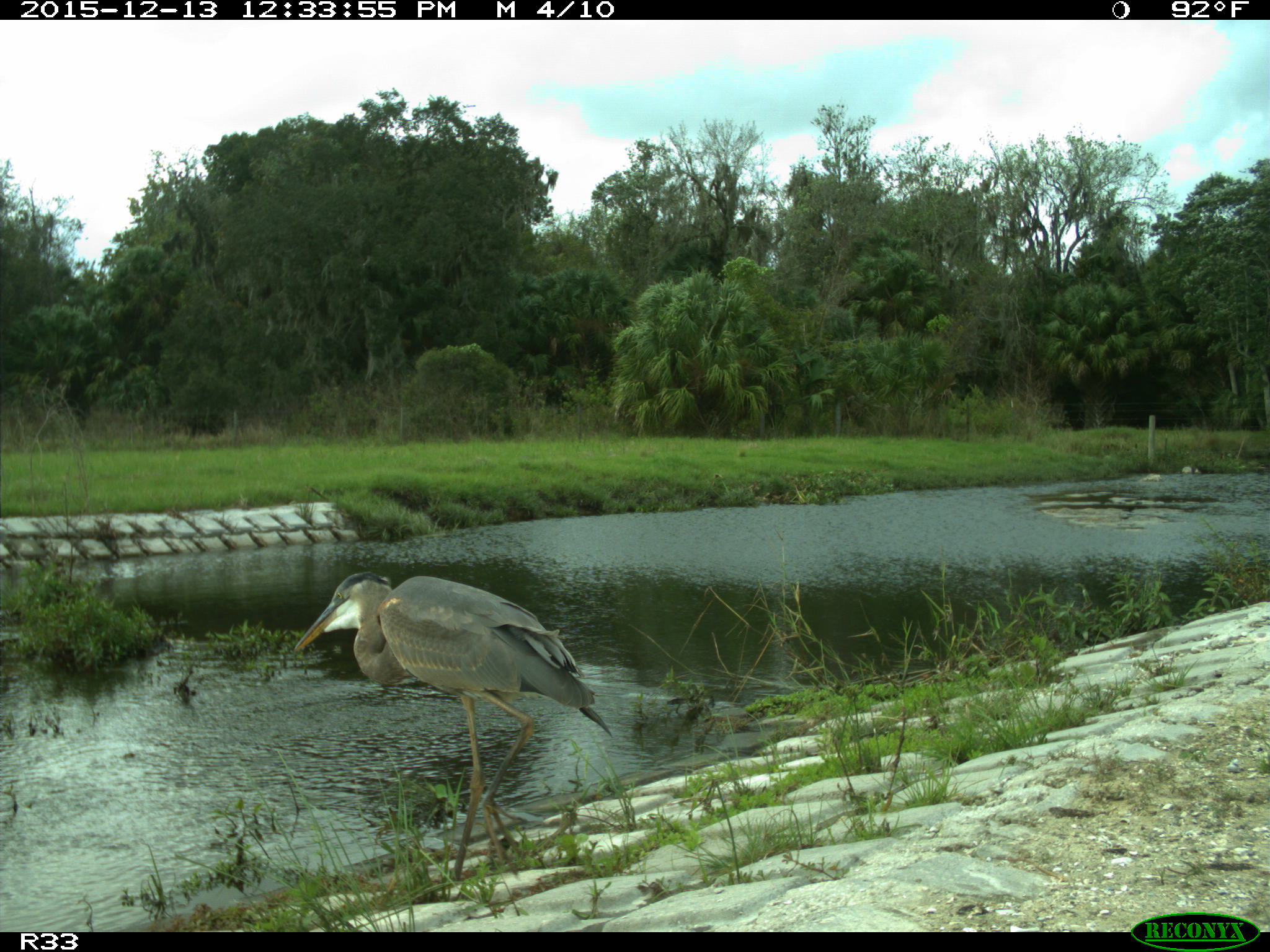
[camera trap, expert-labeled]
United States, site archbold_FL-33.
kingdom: Animalia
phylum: Chordata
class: Aves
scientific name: Aves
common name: birds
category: unidentified bird